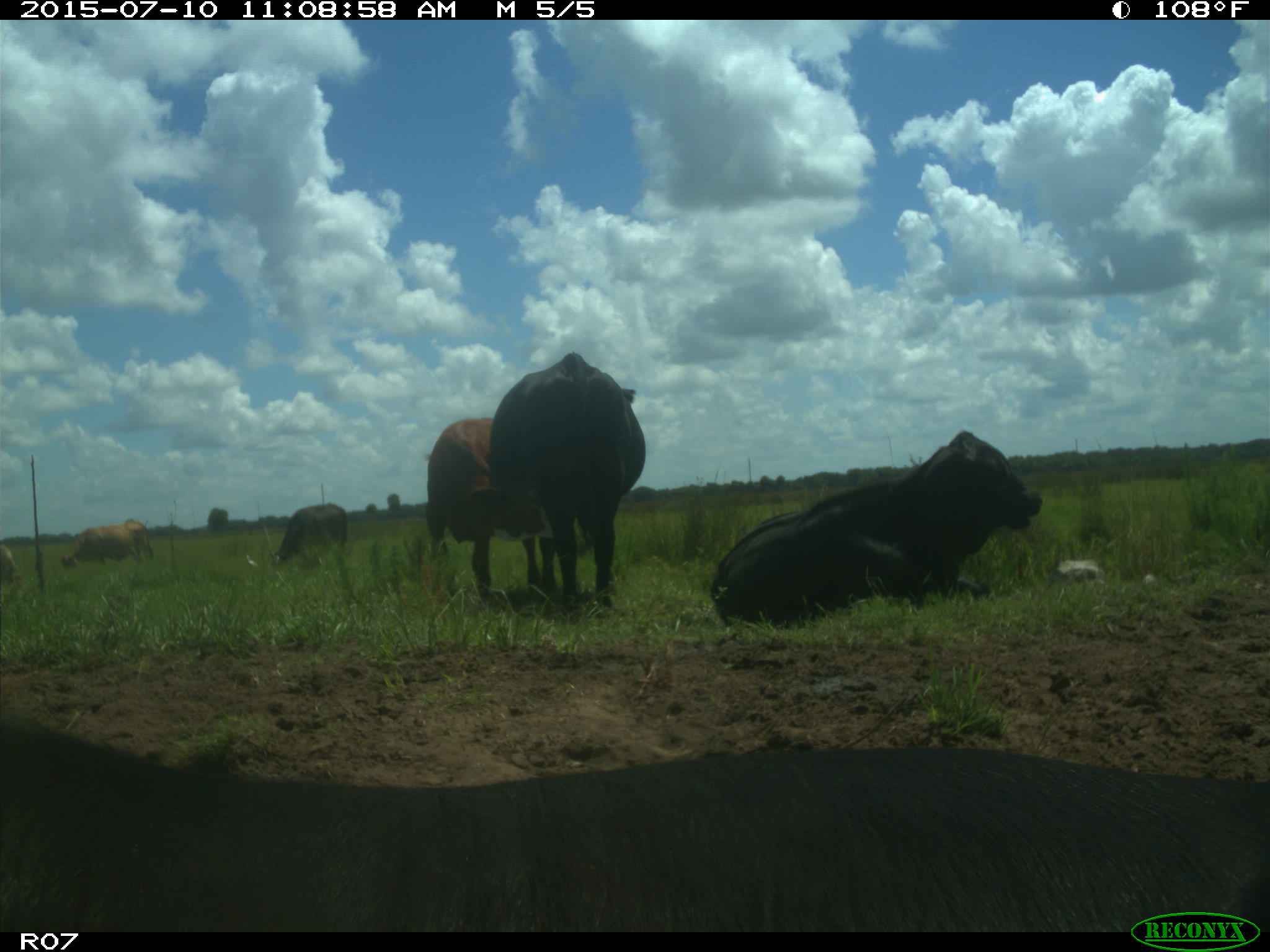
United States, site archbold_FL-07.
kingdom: Animalia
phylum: Chordata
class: Mammalia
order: Artiodactyla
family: Bovidae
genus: Bos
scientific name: Bos taurus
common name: domestic cow